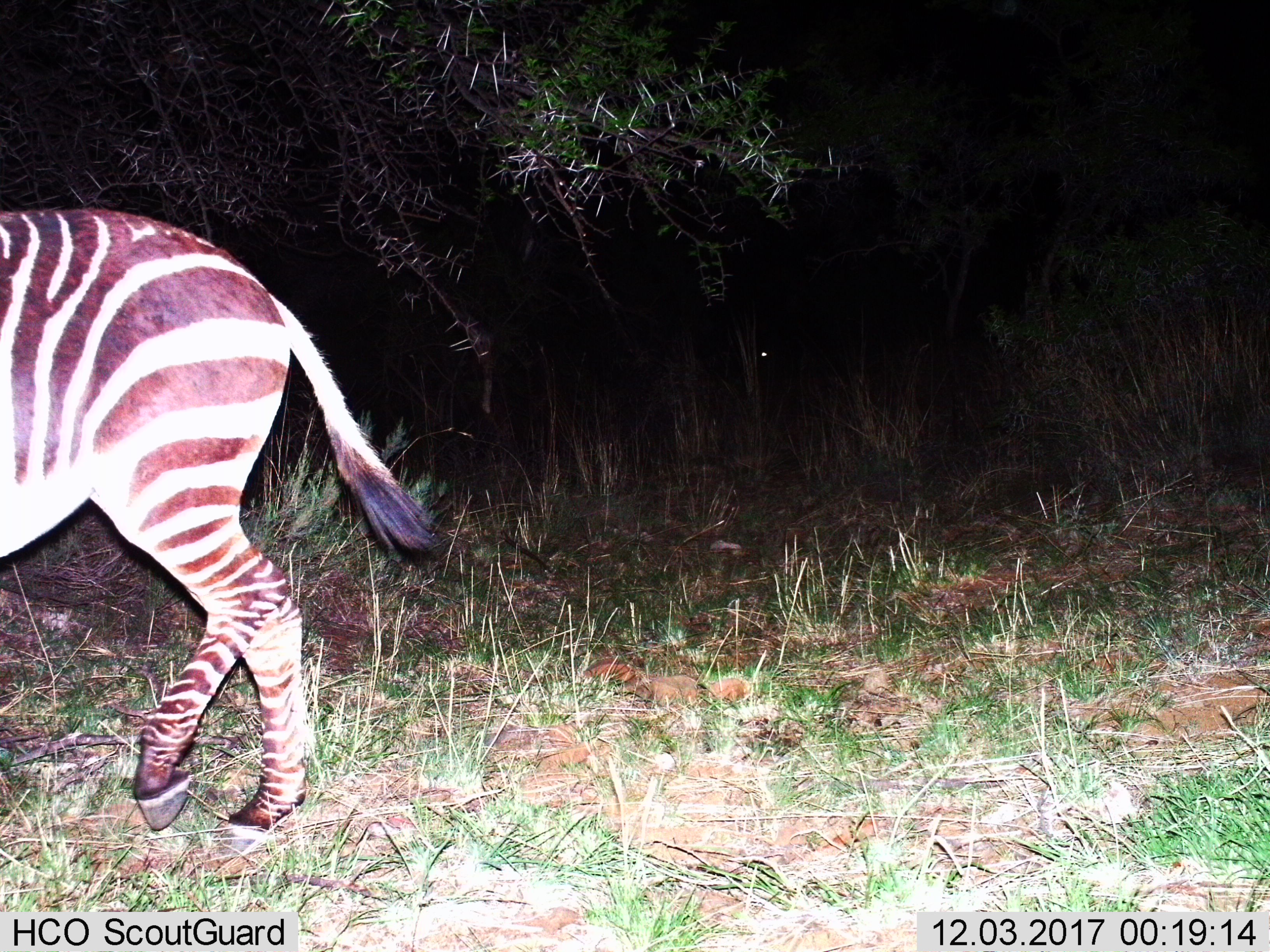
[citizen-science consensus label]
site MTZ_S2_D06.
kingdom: Animalia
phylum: Chordata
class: Mammalia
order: Perissodactyla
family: Equidae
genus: Equus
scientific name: Equus zebra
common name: mountain zebra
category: zebramountain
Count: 1.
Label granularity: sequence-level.